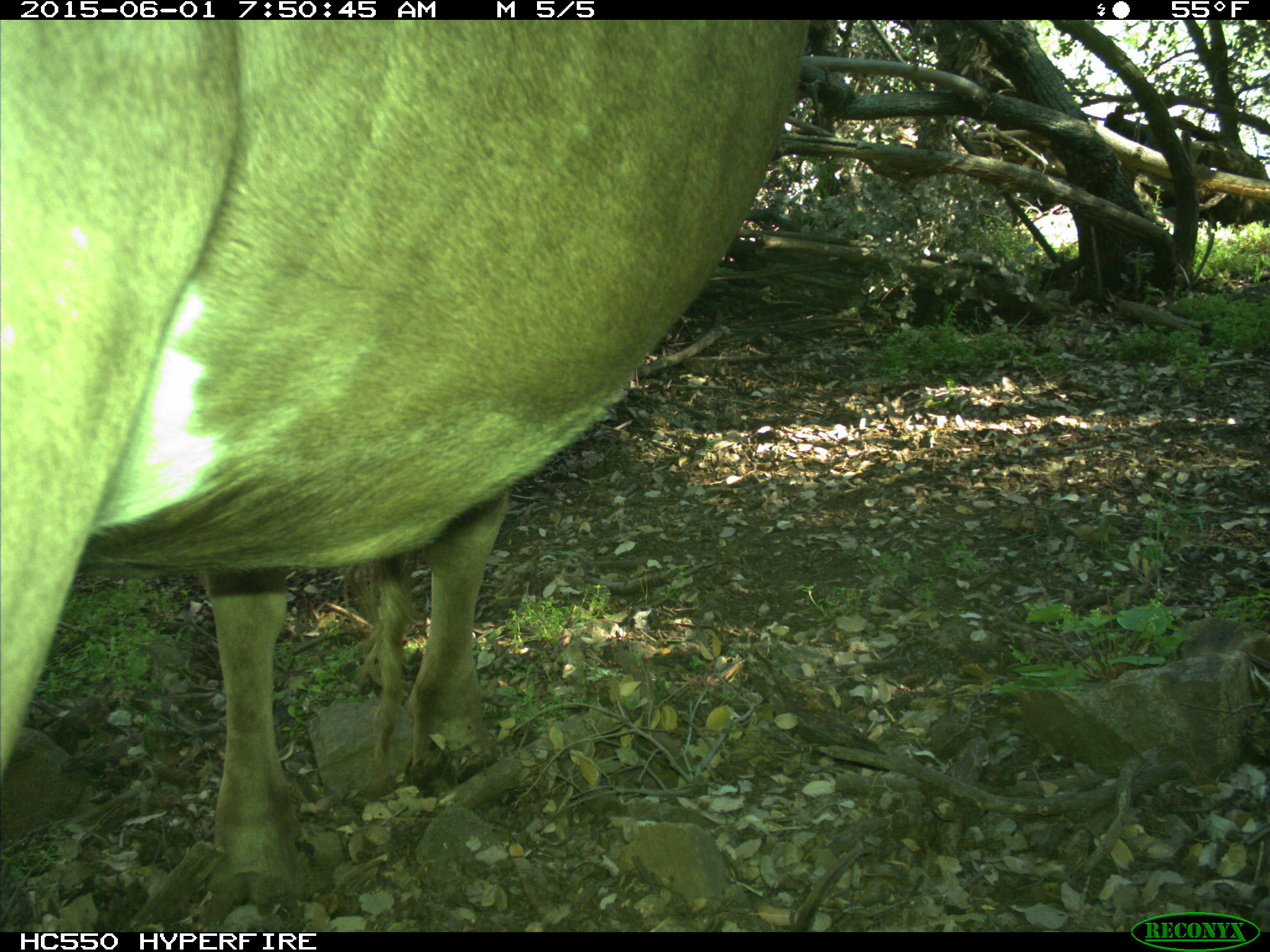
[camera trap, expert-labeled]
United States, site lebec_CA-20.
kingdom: Animalia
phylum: Chordata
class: Mammalia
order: Artiodactyla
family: Bovidae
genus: Bos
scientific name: Bos taurus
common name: domestic cow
Bos taurus (domestic cow).